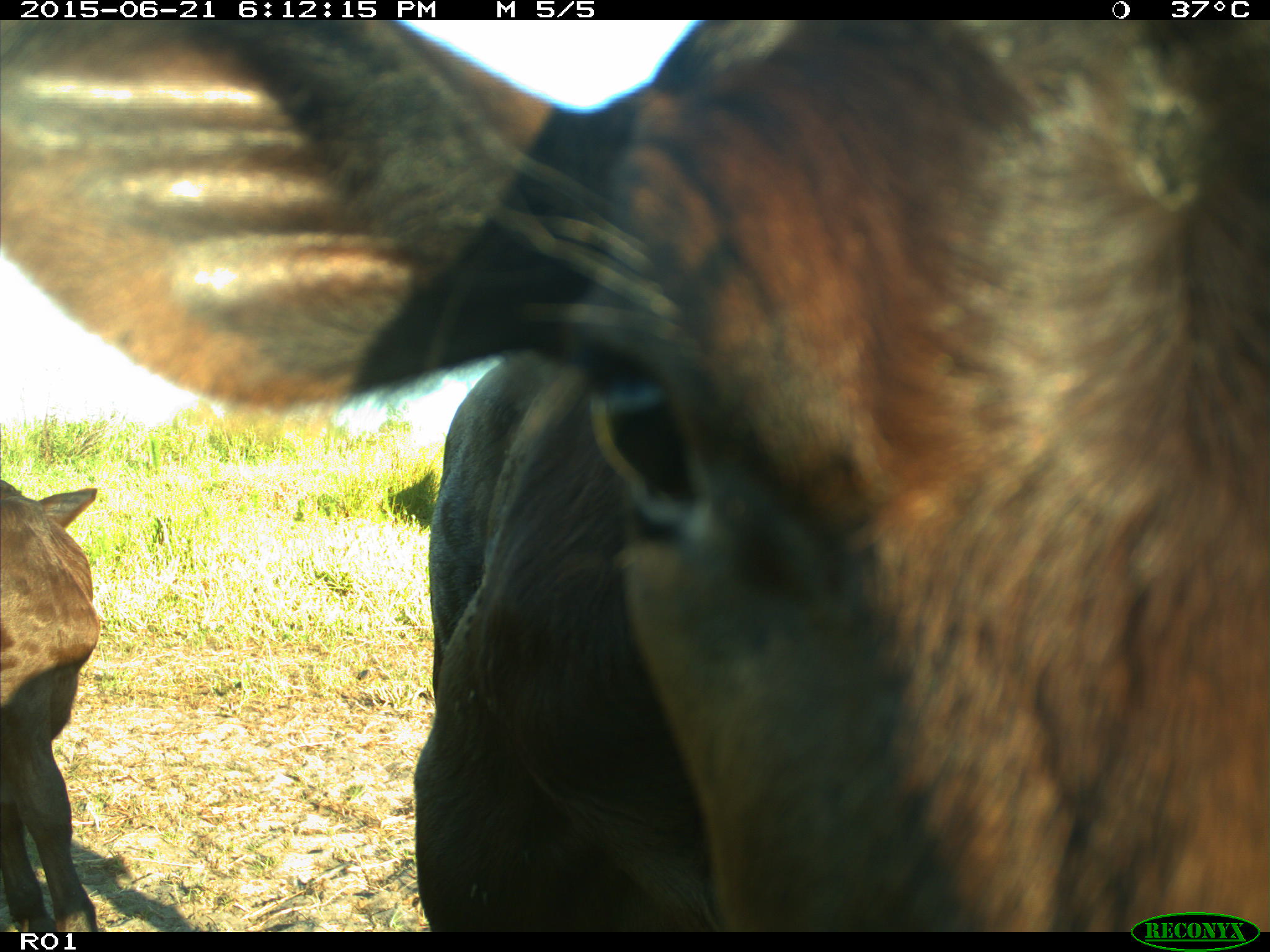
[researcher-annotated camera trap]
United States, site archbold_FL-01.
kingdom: Animalia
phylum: Chordata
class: Mammalia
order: Artiodactyla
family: Bovidae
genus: Bos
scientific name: Bos taurus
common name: domestic cow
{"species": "Bos taurus (domestic cow)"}